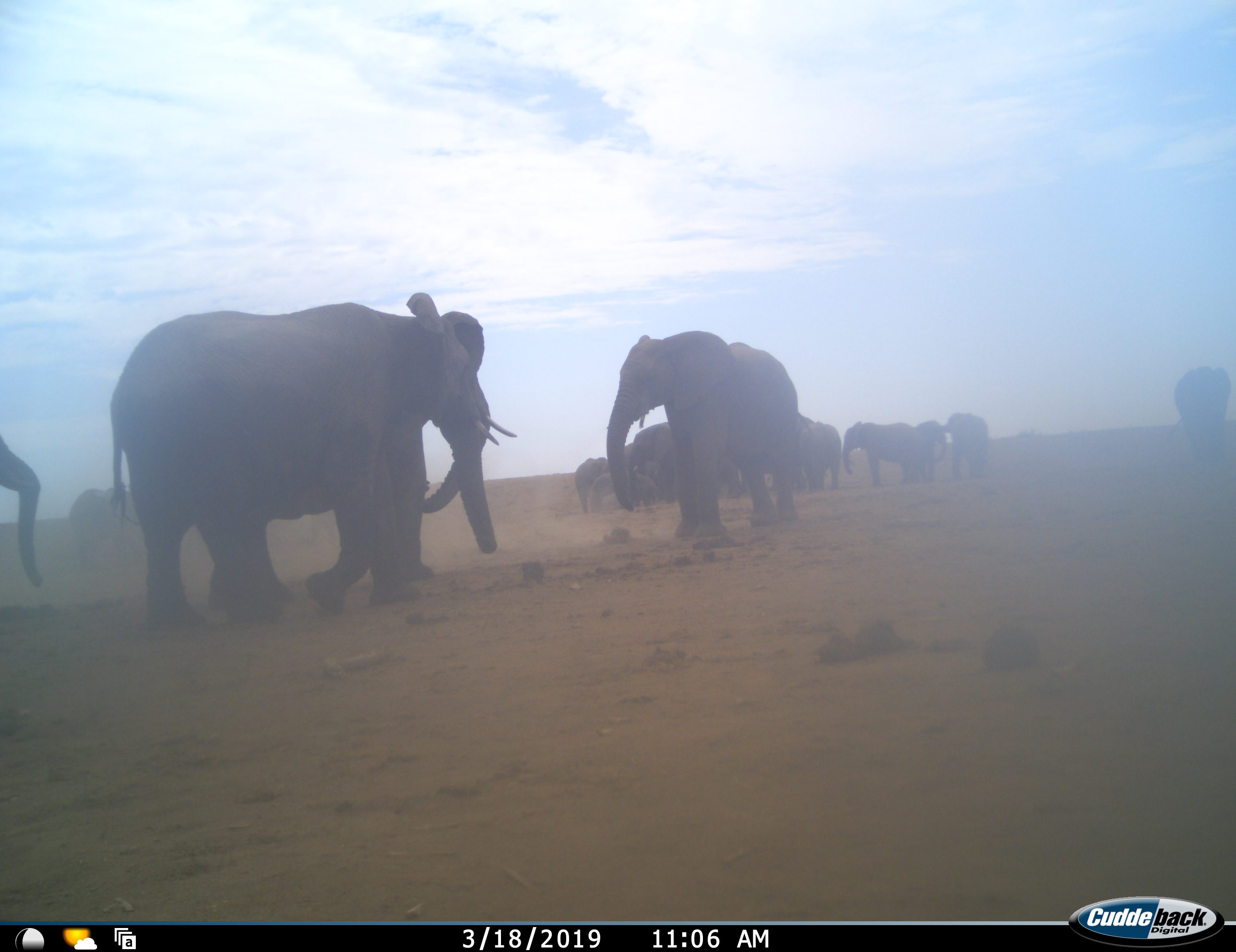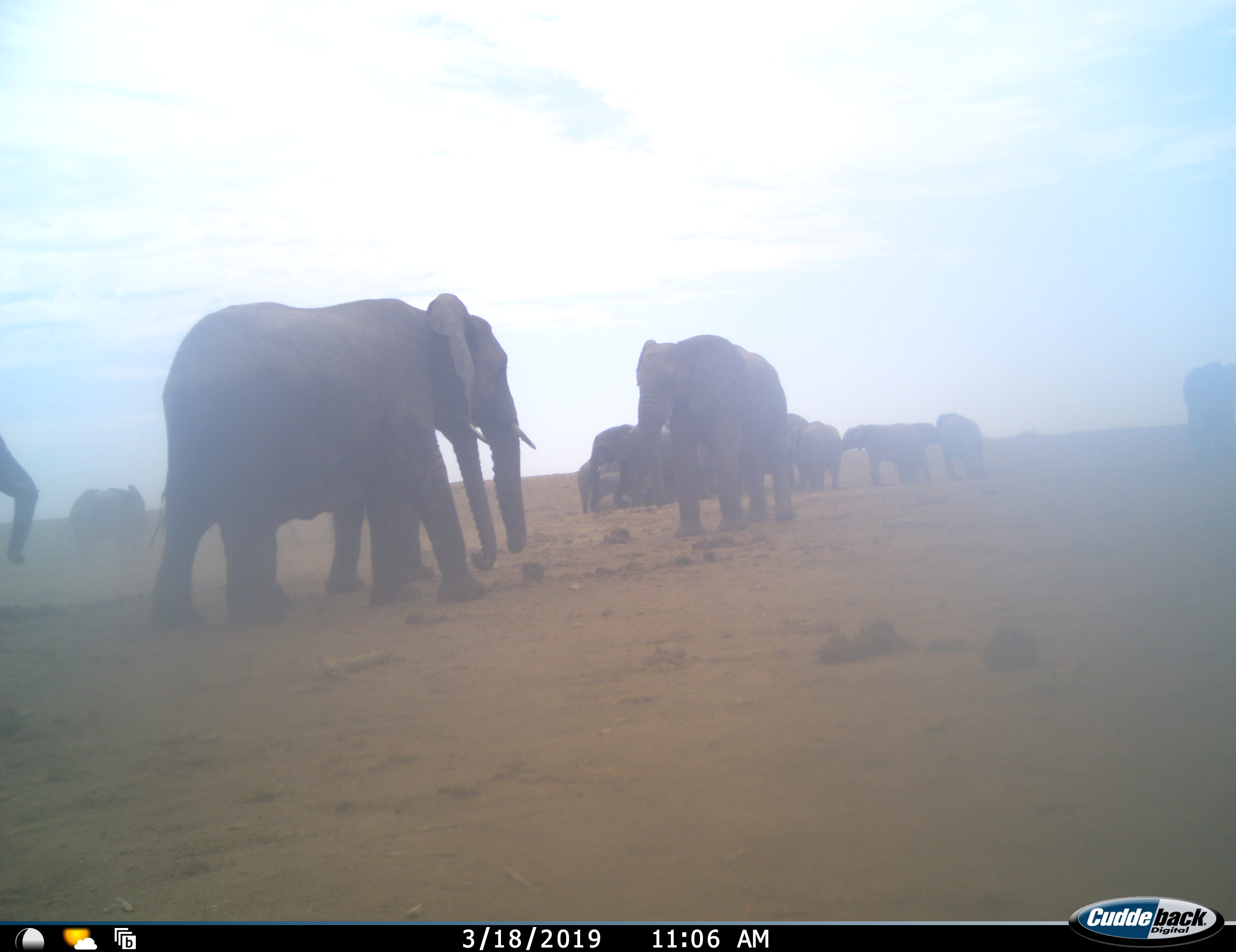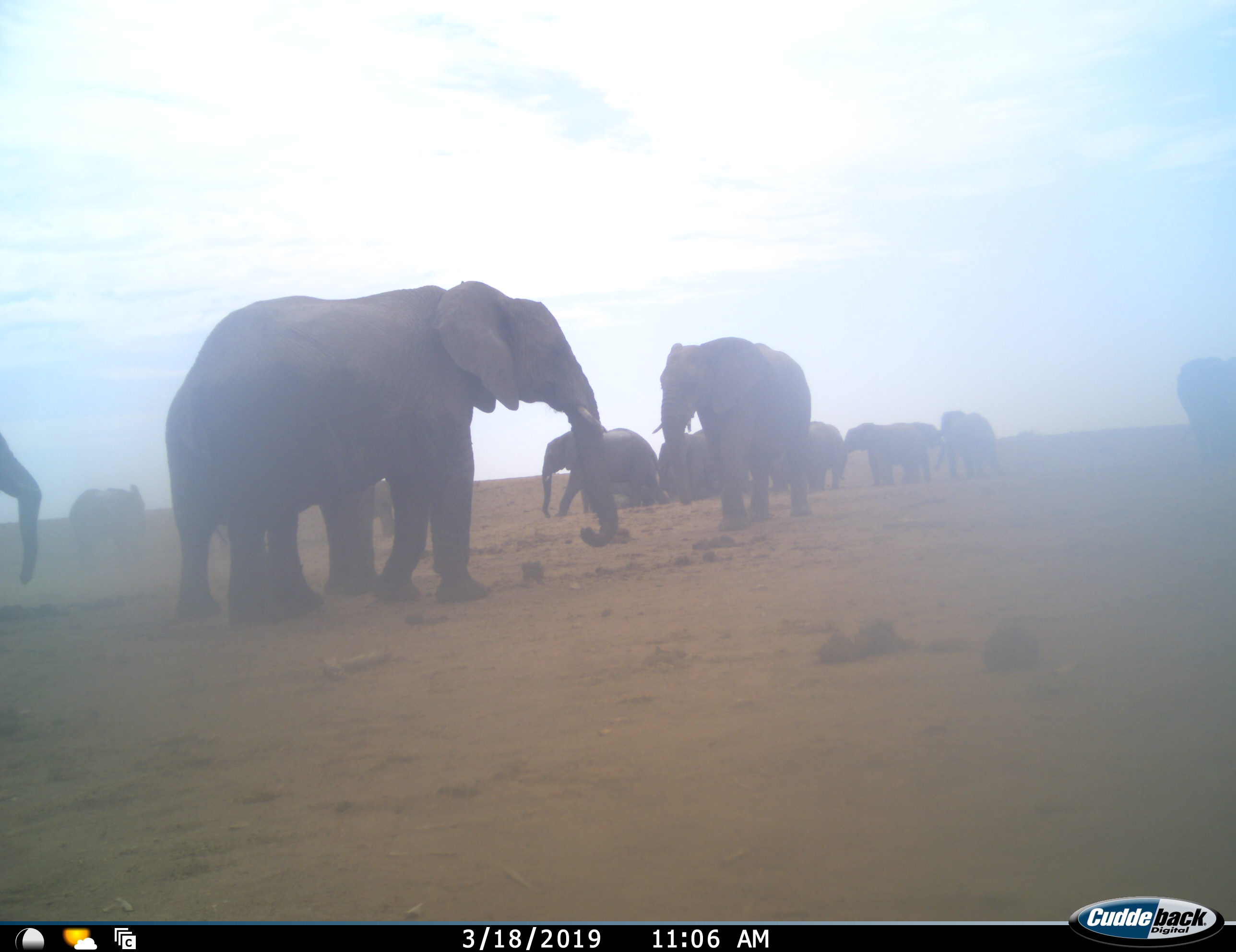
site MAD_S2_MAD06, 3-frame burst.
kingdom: Animalia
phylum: Chordata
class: Mammalia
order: Proboscidea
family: Elephantidae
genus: Loxodonta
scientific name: Loxodonta africana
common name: african bush elephant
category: elephant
Elephant (african bush elephant) (Loxodonta africana), count 11-50. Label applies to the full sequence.